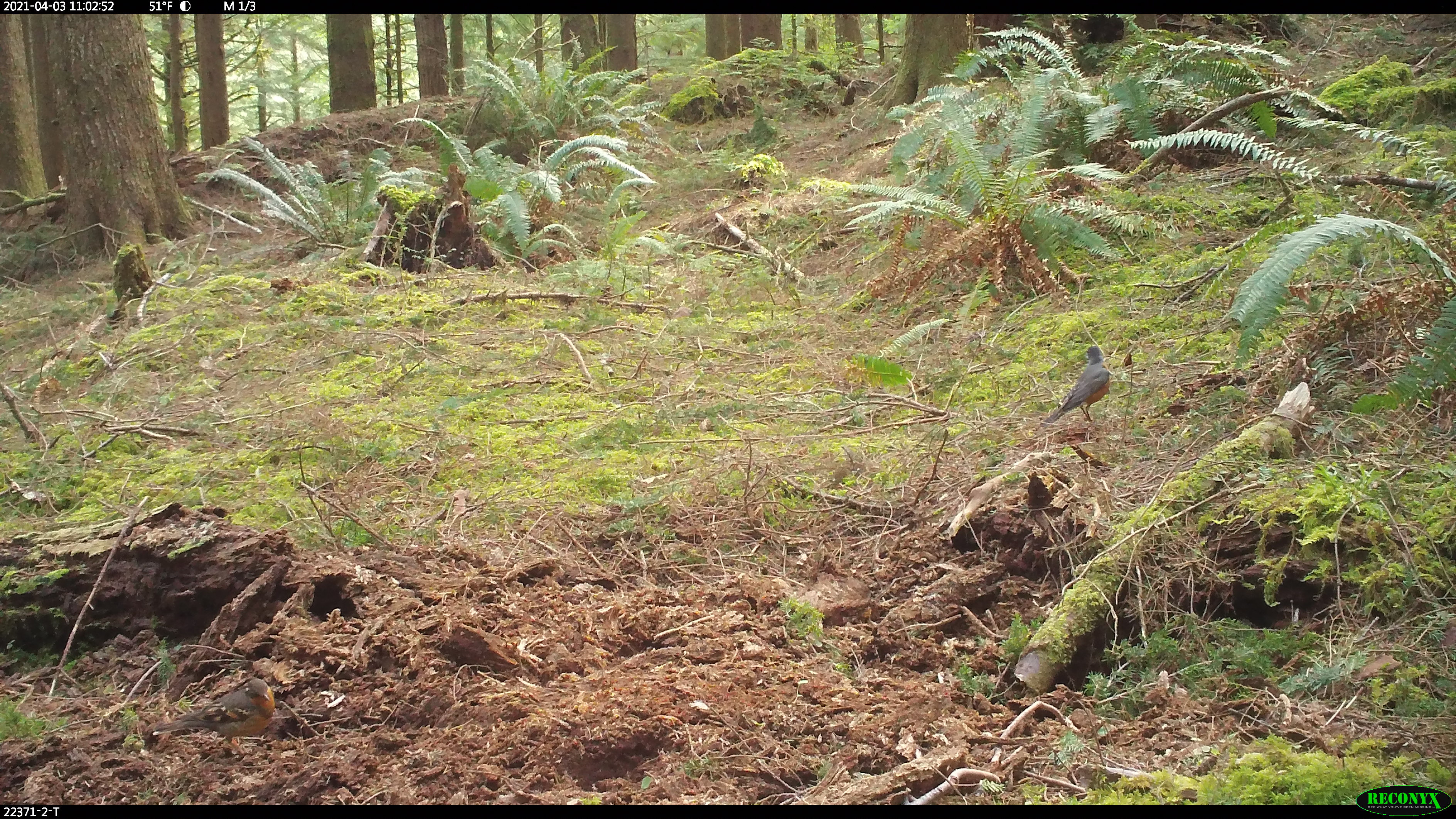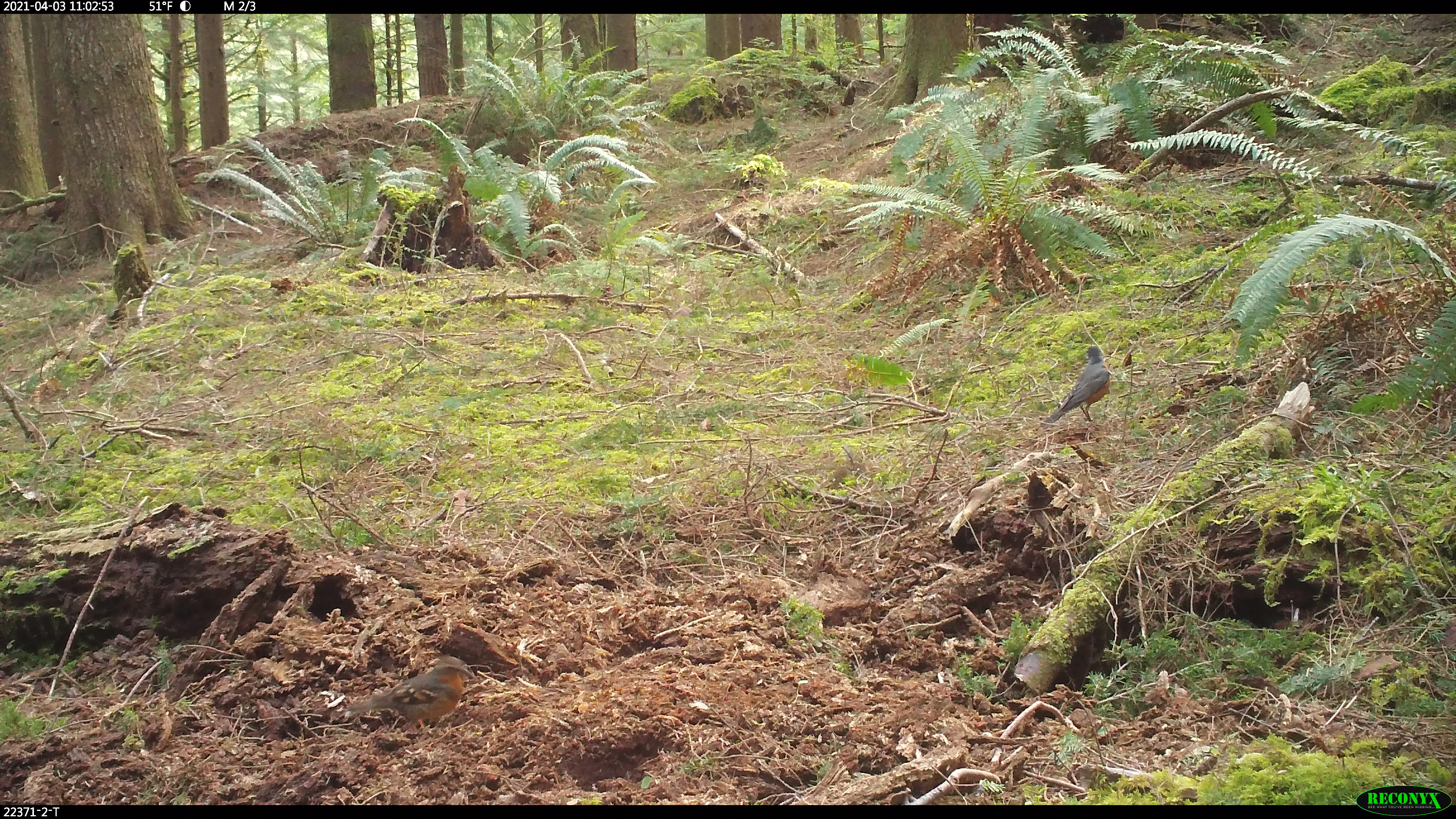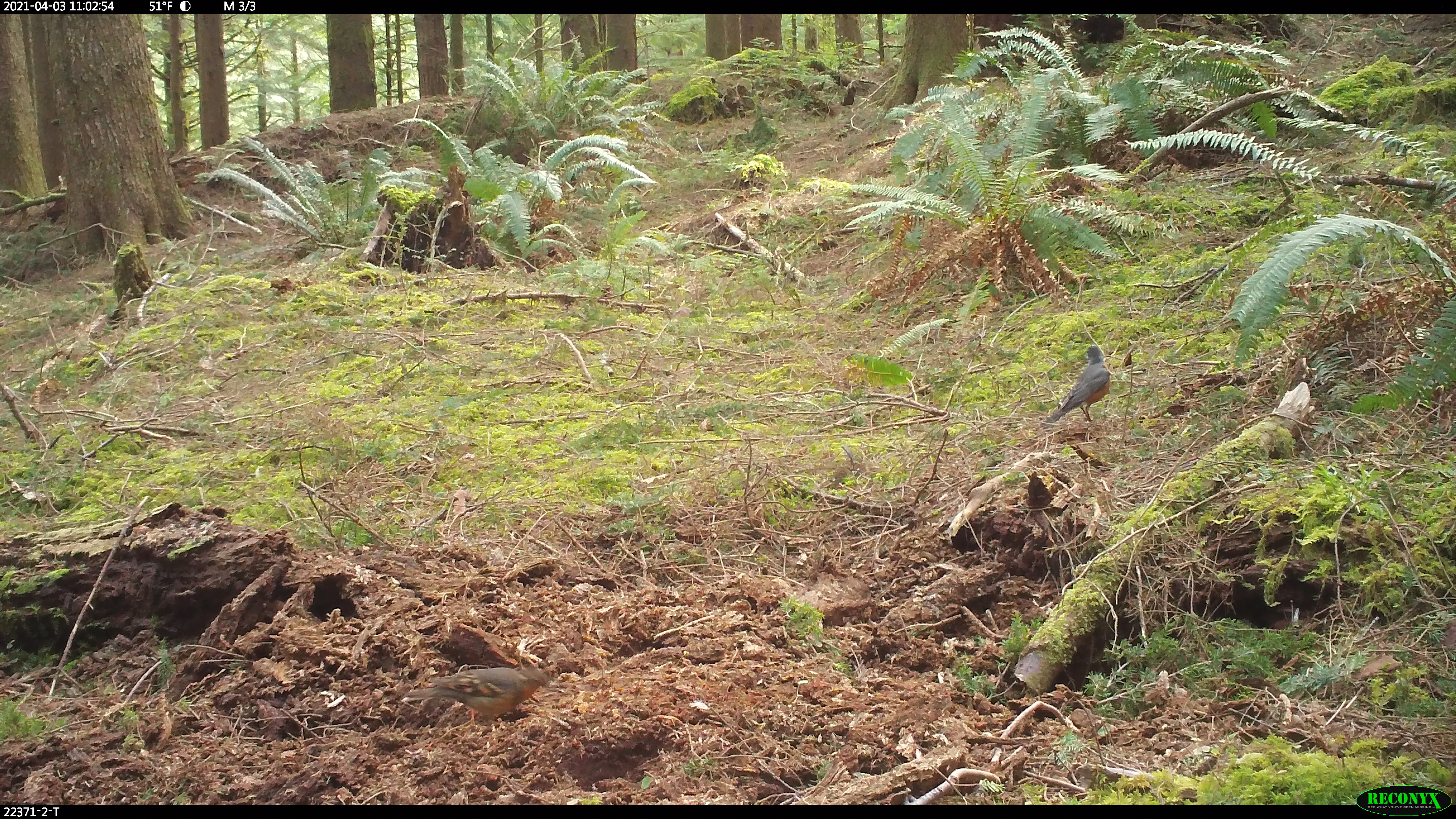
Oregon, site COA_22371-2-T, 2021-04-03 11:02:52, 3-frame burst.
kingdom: Animalia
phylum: Chordata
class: Aves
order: Passeriformes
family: Turdidae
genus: Turdus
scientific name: Turdus migratorius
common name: american robin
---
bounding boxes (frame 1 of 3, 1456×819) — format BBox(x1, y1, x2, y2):
american robin: BBox(1027, 339, 1139, 449)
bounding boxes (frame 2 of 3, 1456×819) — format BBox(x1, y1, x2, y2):
american robin: BBox(1028, 339, 1128, 433)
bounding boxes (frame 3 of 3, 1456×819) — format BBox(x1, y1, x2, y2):
american robin: BBox(1030, 335, 1137, 441)